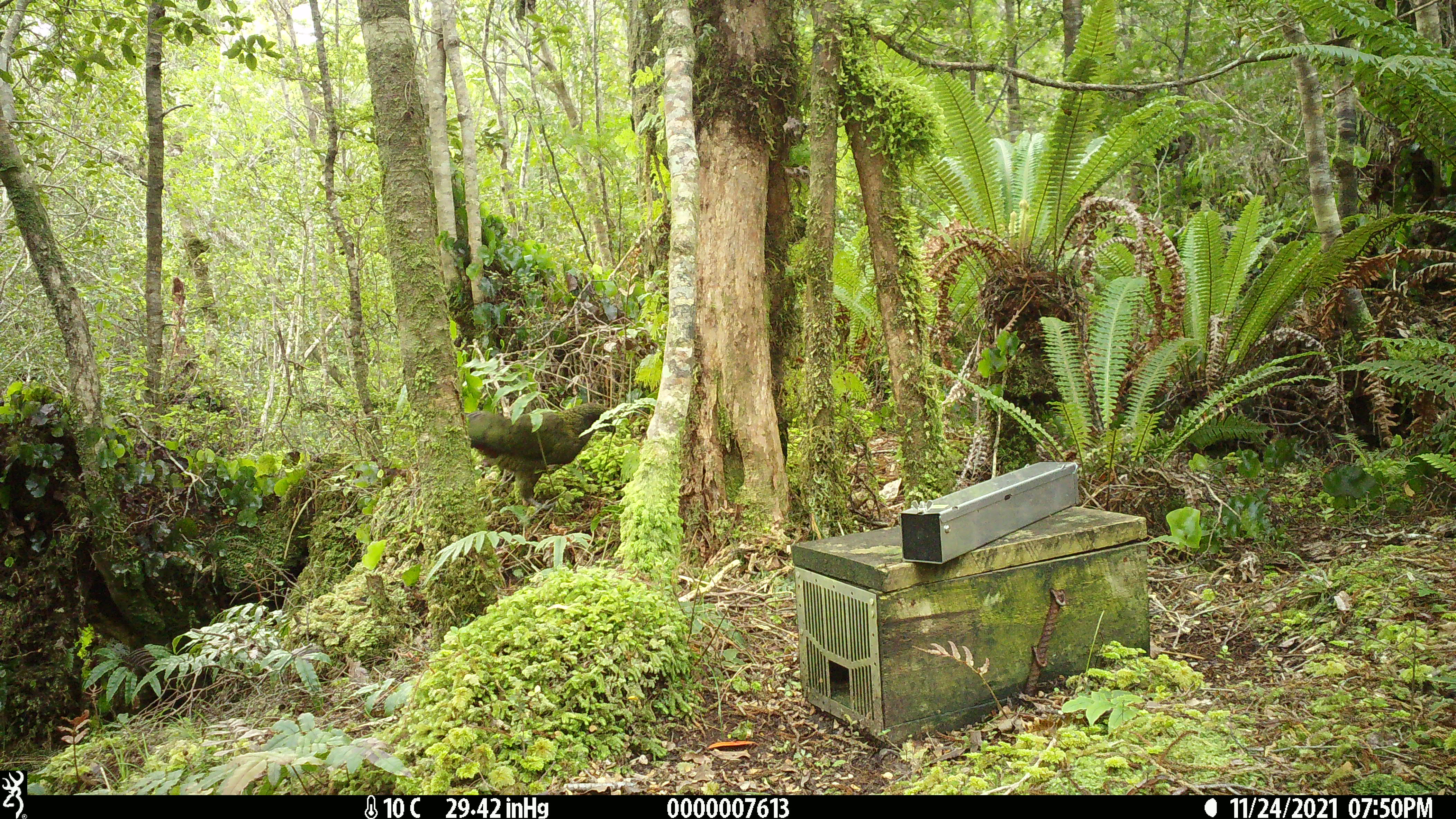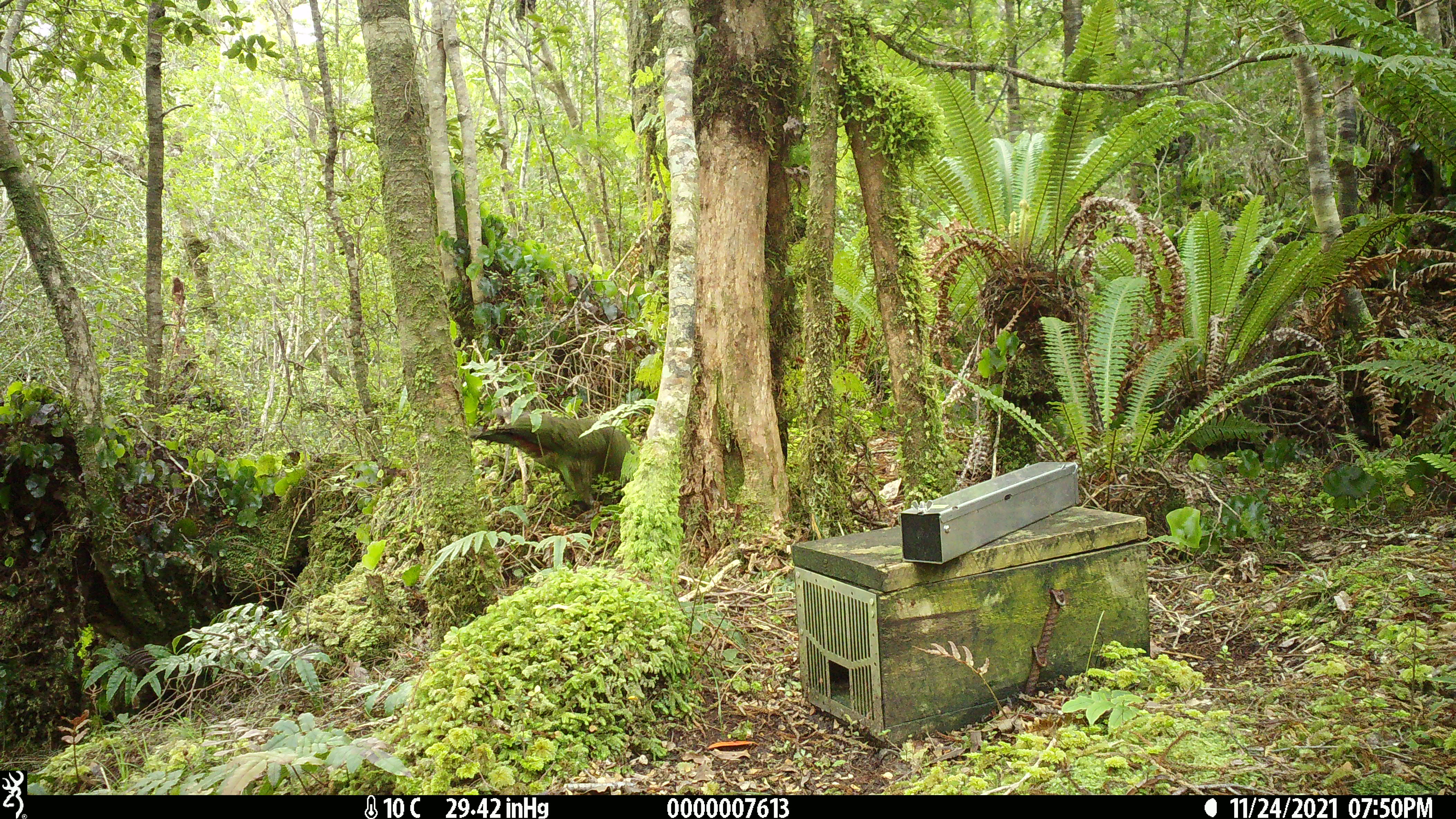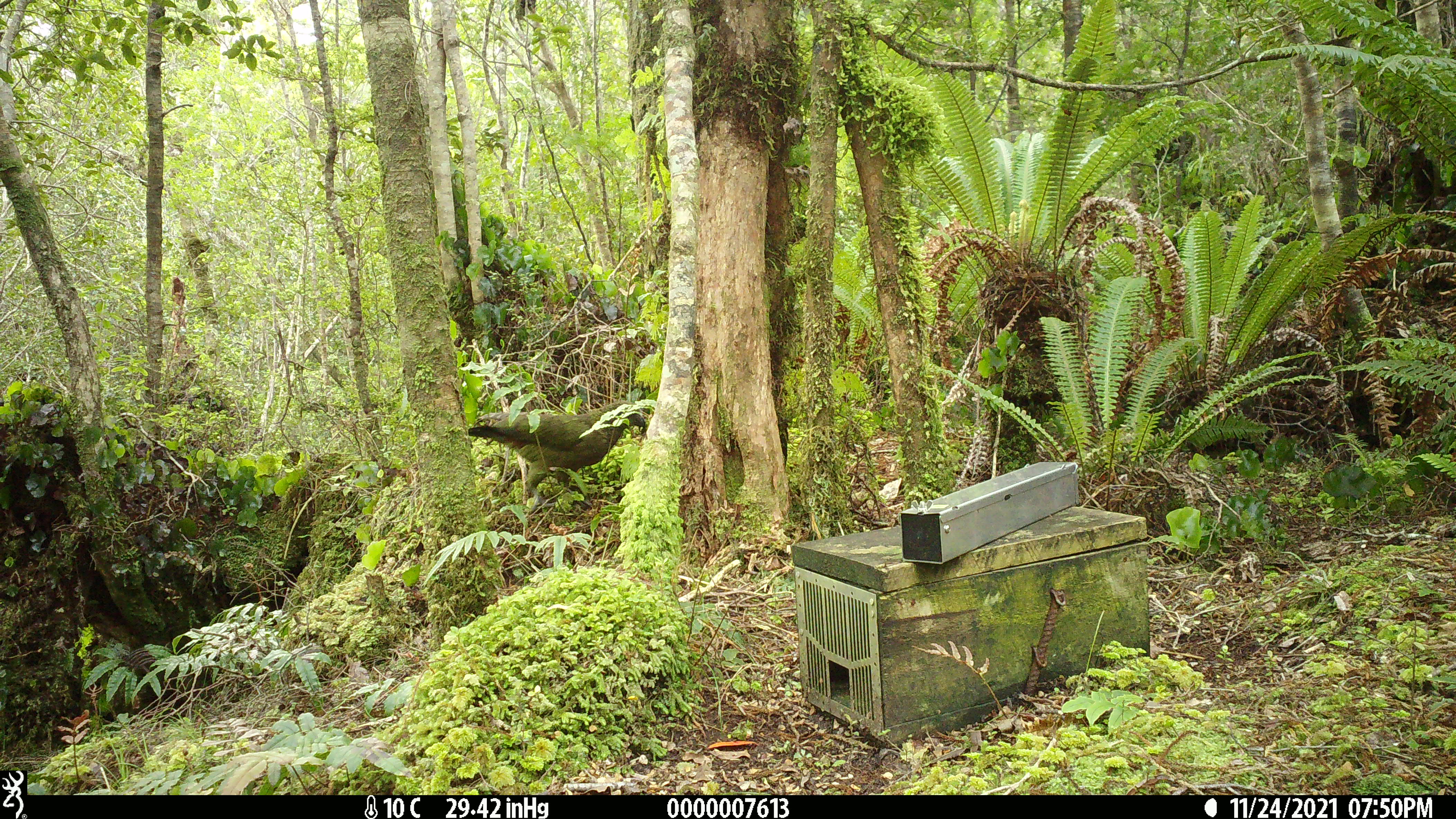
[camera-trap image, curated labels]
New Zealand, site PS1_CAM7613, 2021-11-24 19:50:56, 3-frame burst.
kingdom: Animalia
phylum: Chordata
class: Aves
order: Psittaciformes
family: Strigopidae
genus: Nestor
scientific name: Nestor notabilis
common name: kea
Kea (Nestor notabilis).